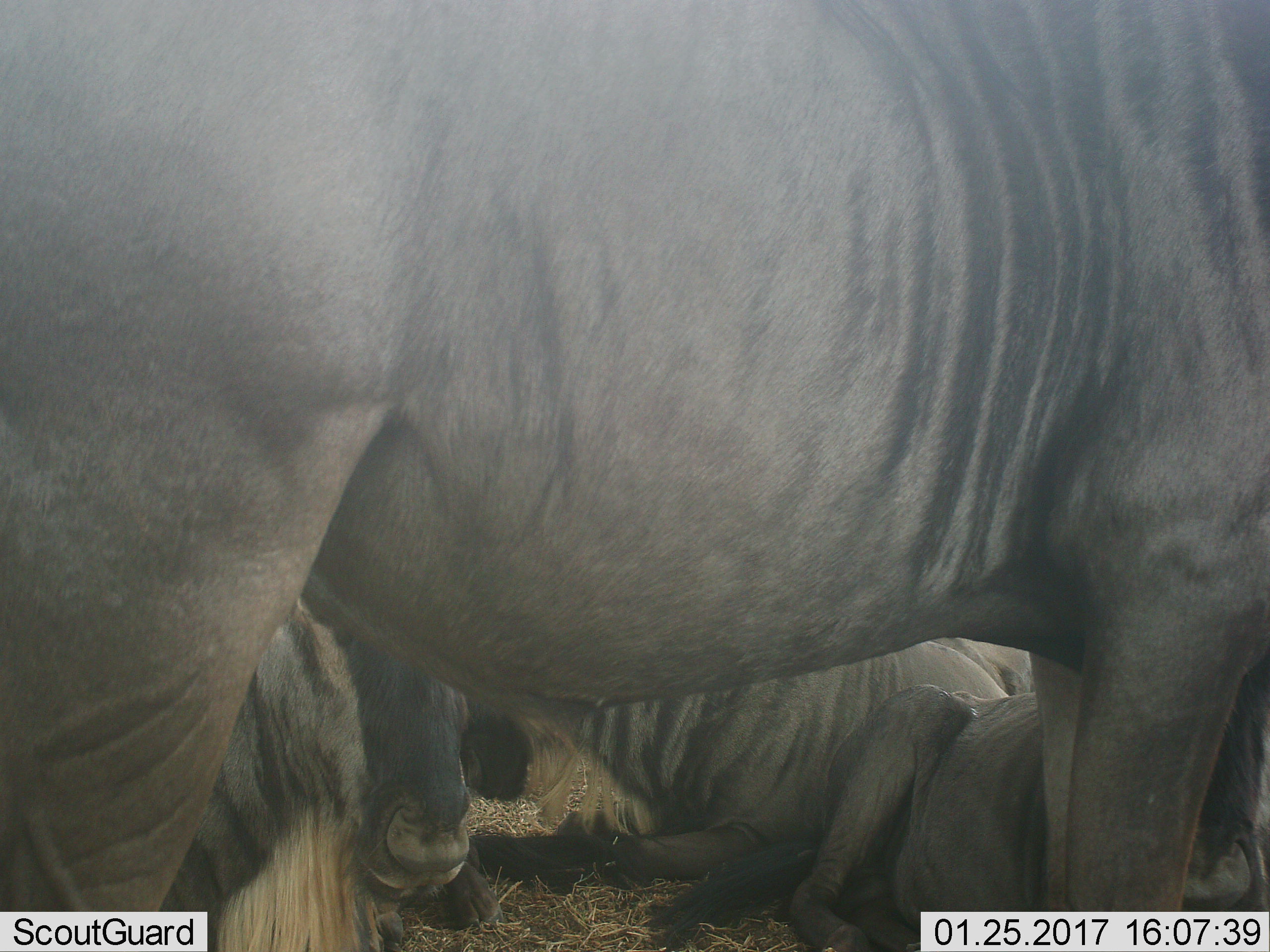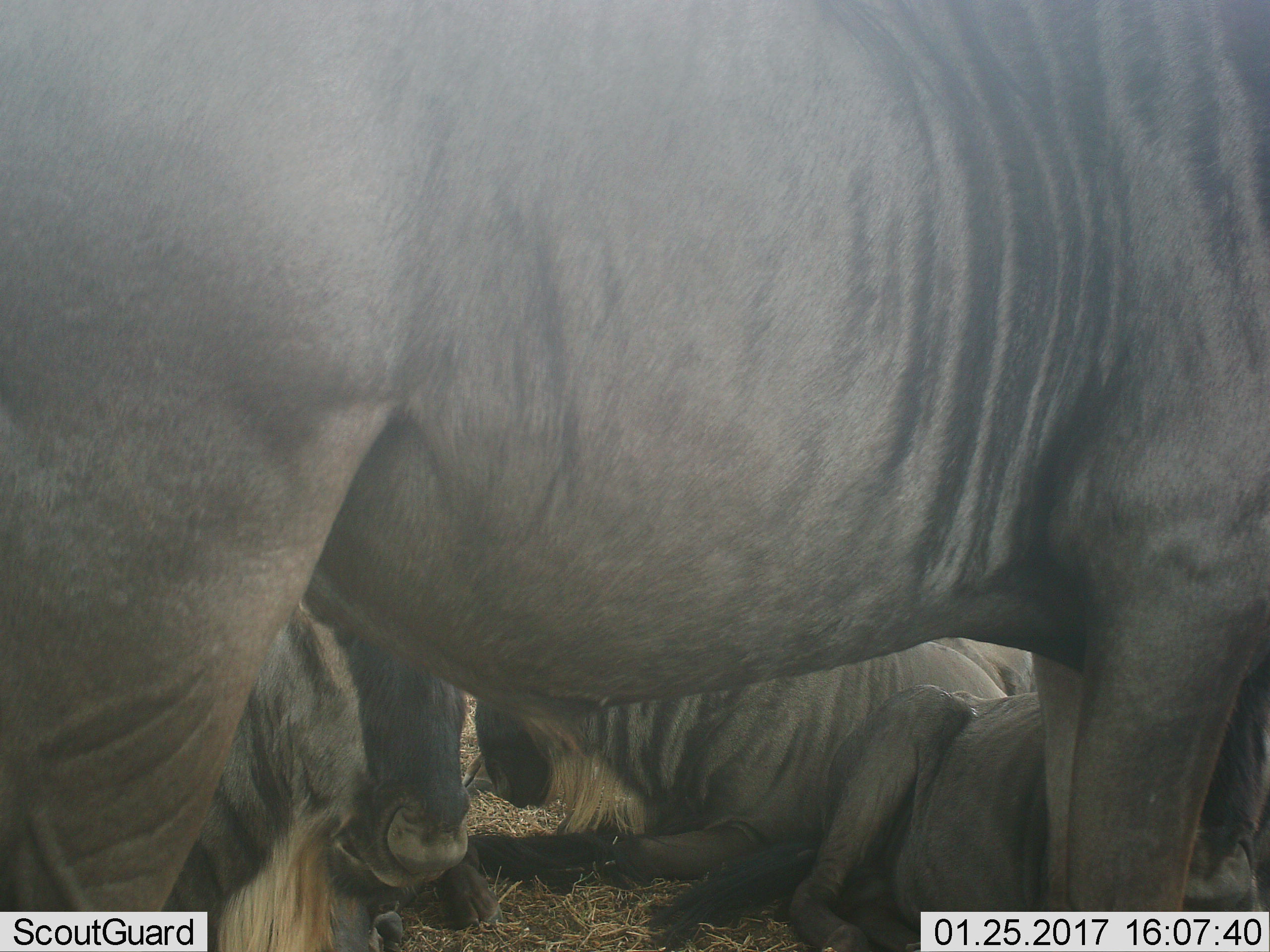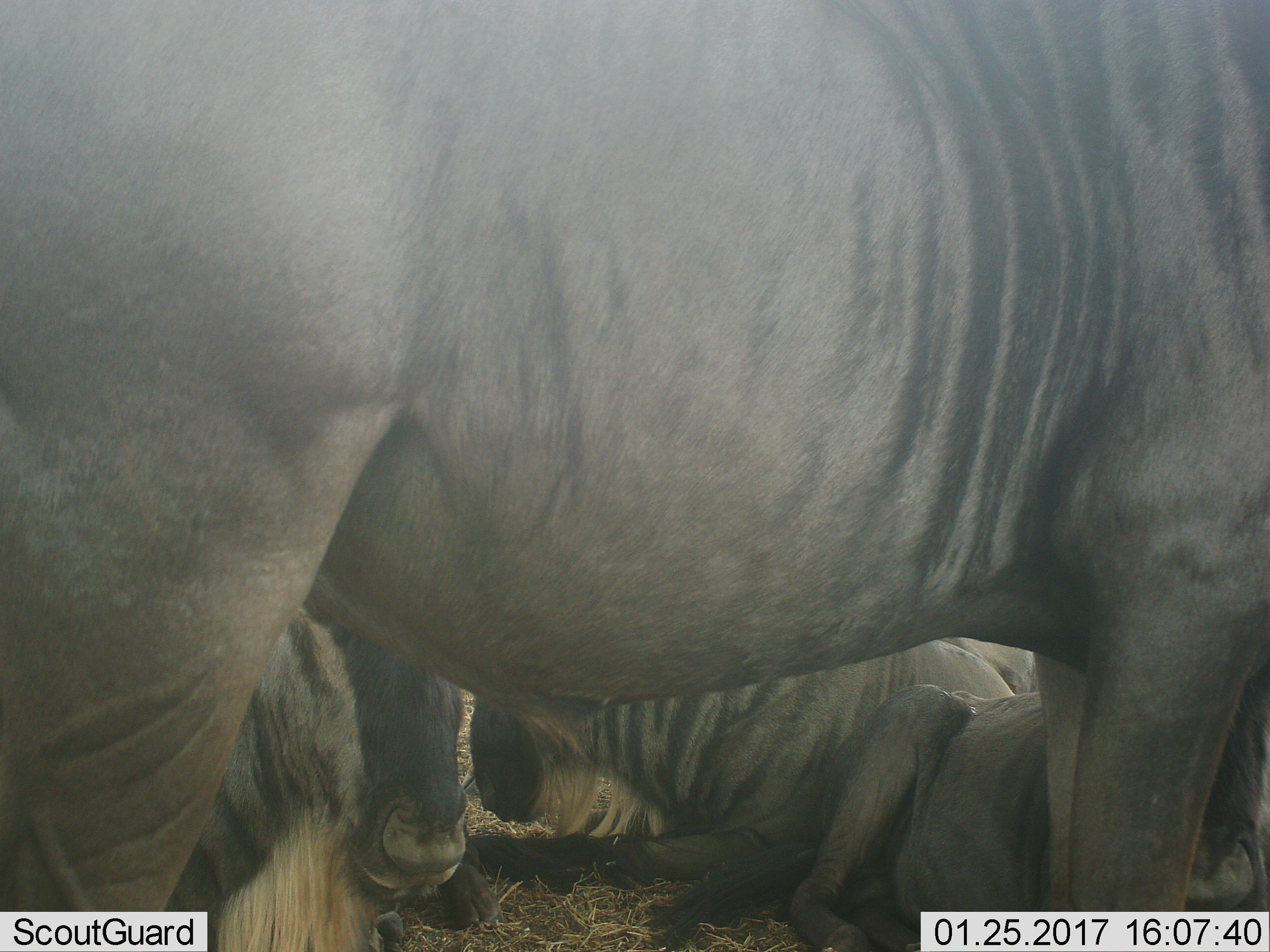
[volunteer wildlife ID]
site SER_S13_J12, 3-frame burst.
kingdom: Animalia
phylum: Chordata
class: Mammalia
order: Artiodactyla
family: Bovidae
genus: Connochaetes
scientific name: Connochaetes taurinus taurinus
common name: blue wildebeest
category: wildebeestblue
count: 4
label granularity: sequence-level